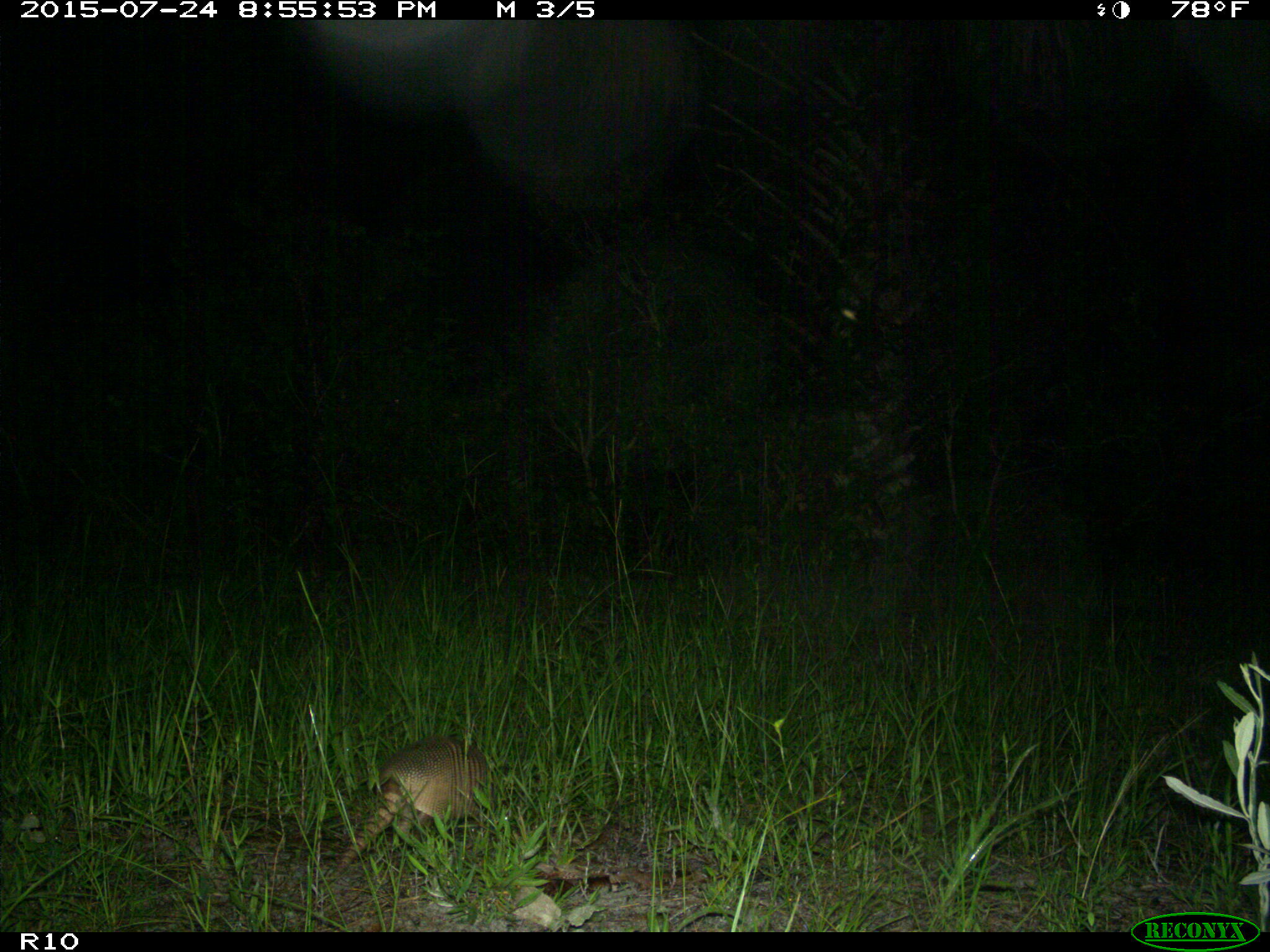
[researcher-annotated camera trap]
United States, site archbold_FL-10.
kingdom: Animalia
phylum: Chordata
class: Mammalia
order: Cingulata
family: Dasypodidae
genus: Dasypus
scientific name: Dasypus novemcinctus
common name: nine-banded armadillo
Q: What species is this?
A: Dasypus novemcinctus (nine-banded armadillo).